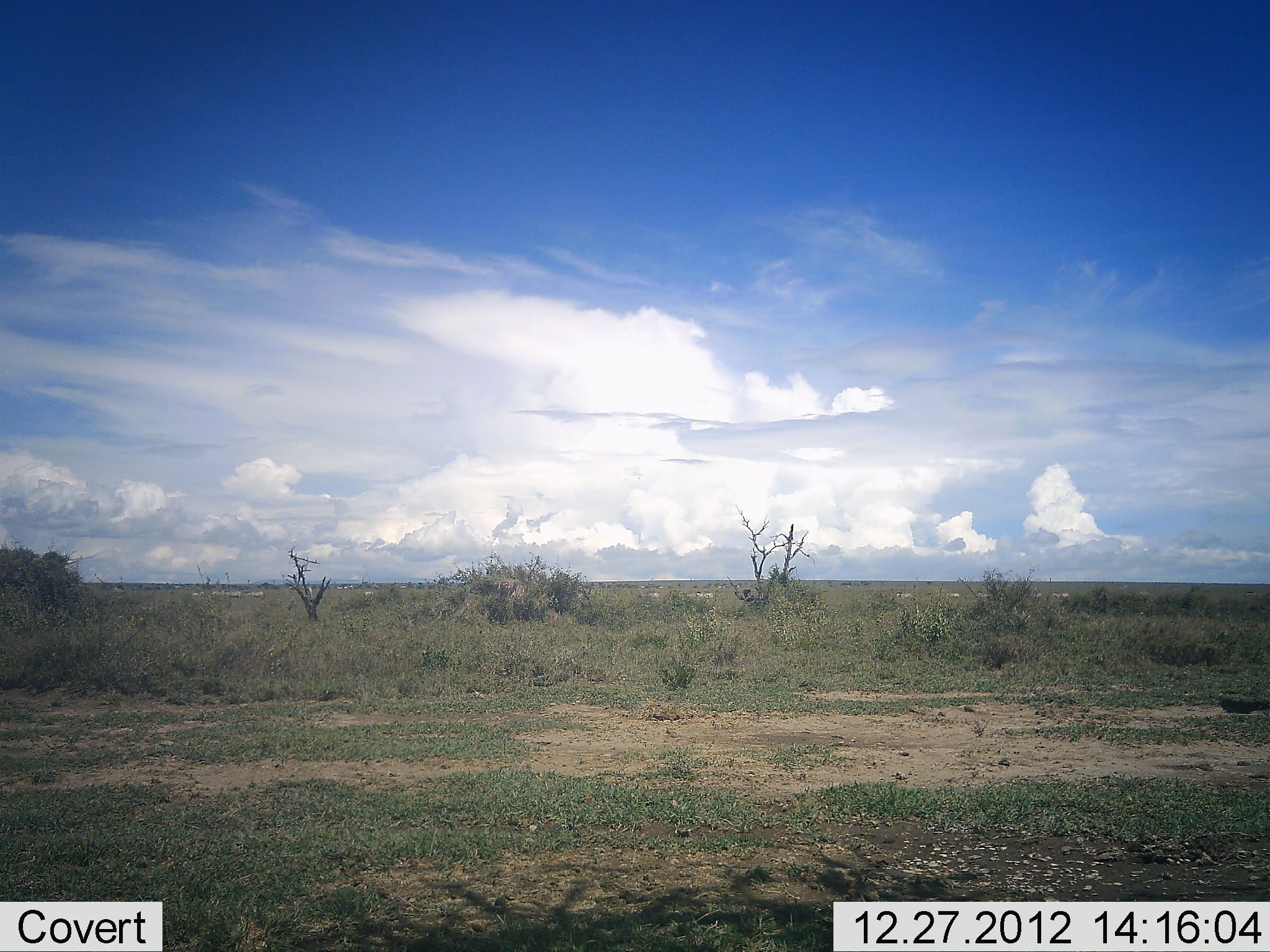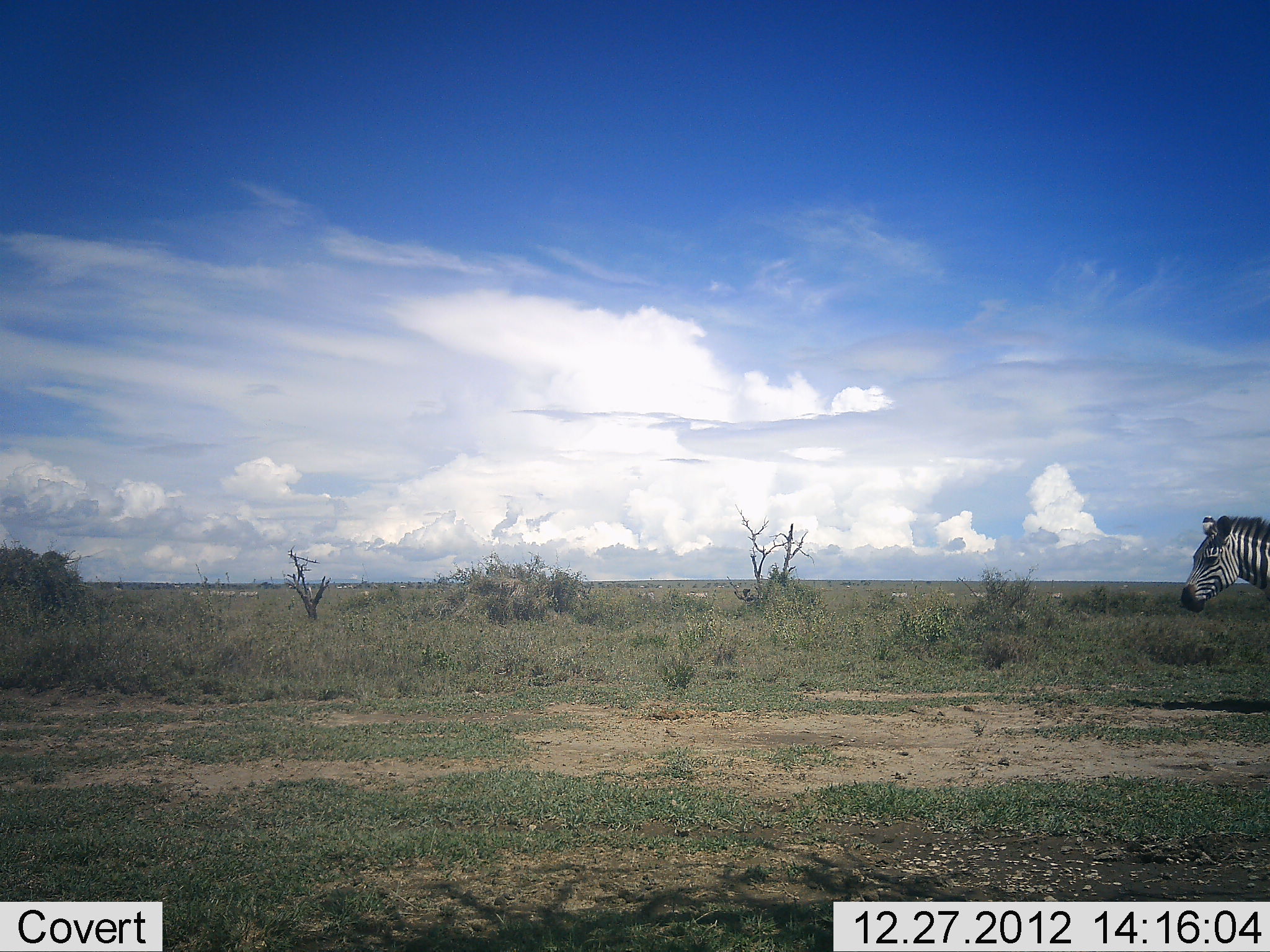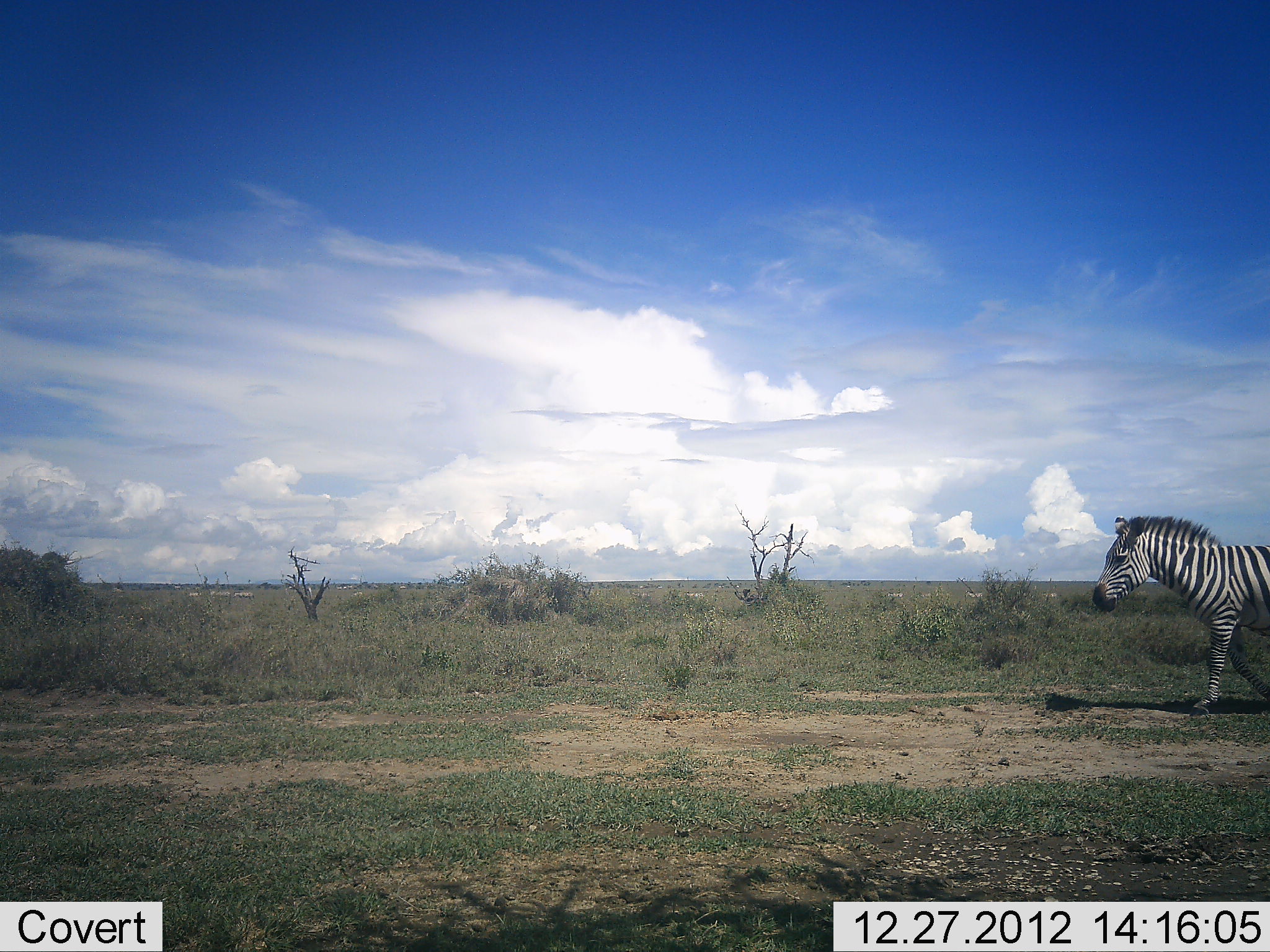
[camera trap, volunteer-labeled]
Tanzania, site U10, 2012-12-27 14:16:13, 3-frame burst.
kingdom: Animalia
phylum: Chordata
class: Mammalia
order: Perissodactyla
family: Equidae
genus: Equus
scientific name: Equus quagga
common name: plains zebra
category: zebra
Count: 1.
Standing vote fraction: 20%.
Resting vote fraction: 0%.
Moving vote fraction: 100%.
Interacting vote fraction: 0%.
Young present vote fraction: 0%.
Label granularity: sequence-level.